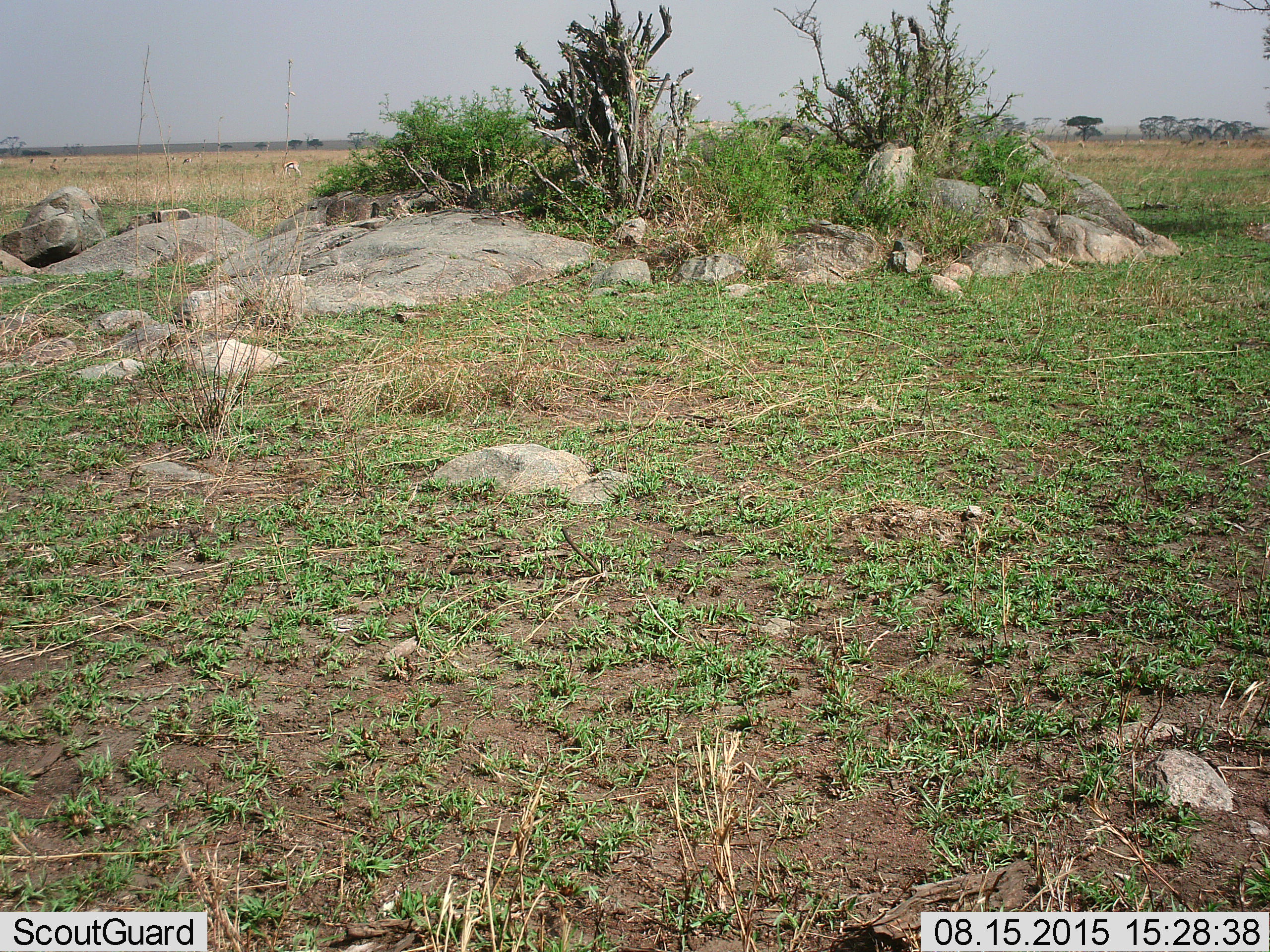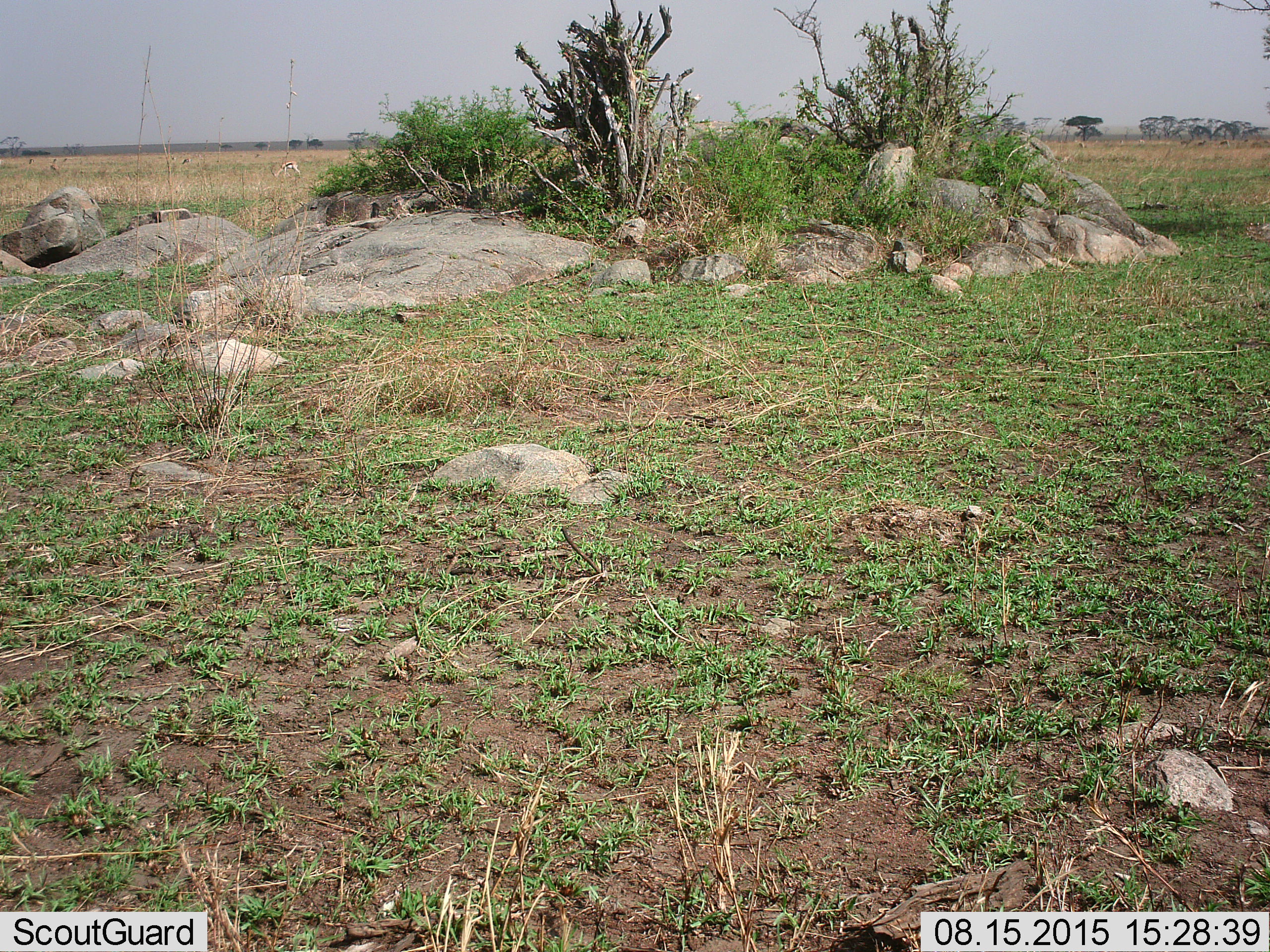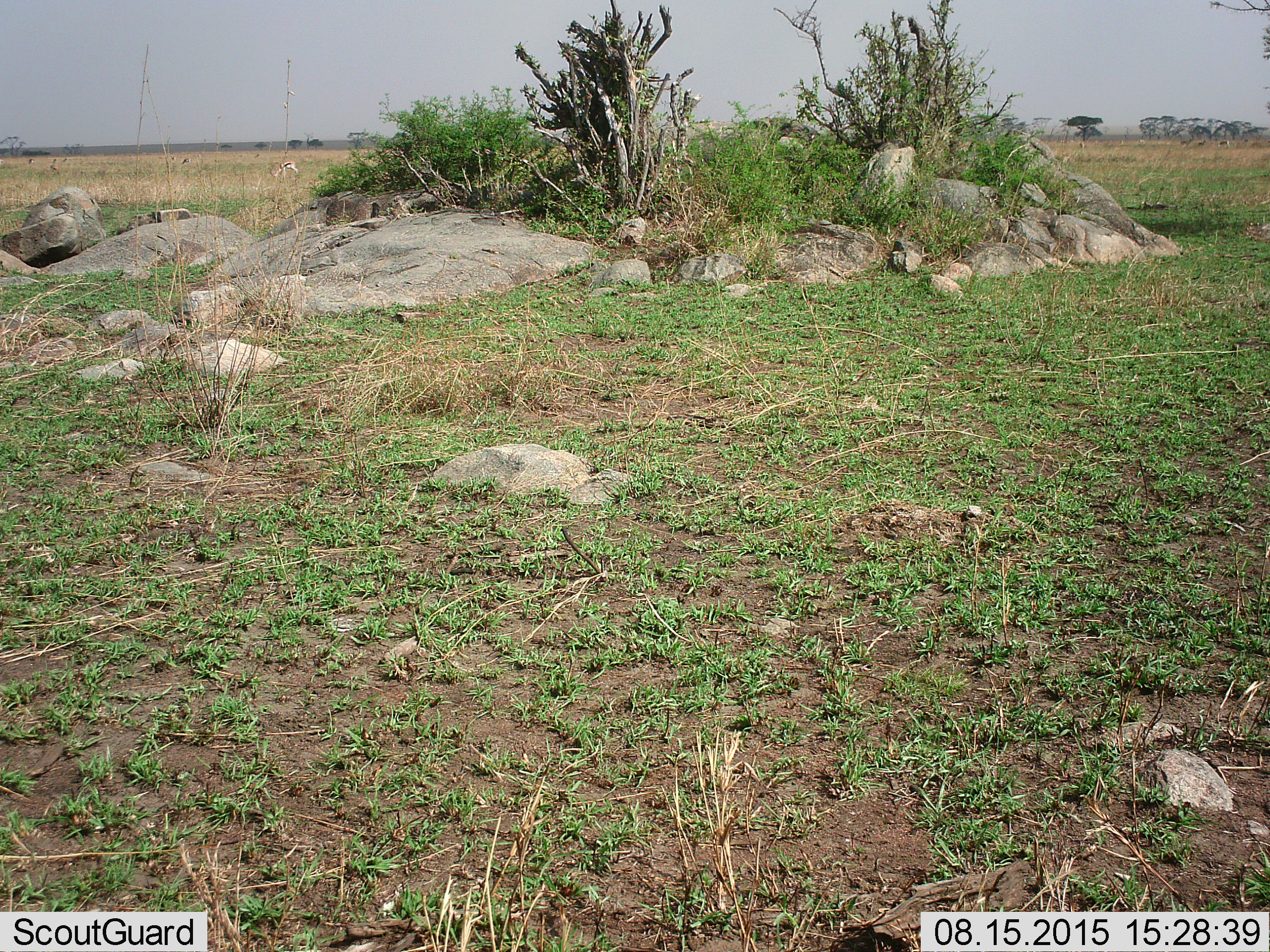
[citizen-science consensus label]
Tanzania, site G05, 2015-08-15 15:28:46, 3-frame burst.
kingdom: Animalia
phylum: Chordata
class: Mammalia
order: Artiodactyla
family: Bovidae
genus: Eudorcas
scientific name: Eudorcas thomsonii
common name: thomson's gazelle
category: gazellethomsons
Gazellethomsons (thomson's gazelle) (Eudorcas thomsonii), count 3. Behavior (volunteer vote fractions): standing 55%, resting 0%, moving 18%, interacting 0%. Young present (vote fraction): 0%. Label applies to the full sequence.